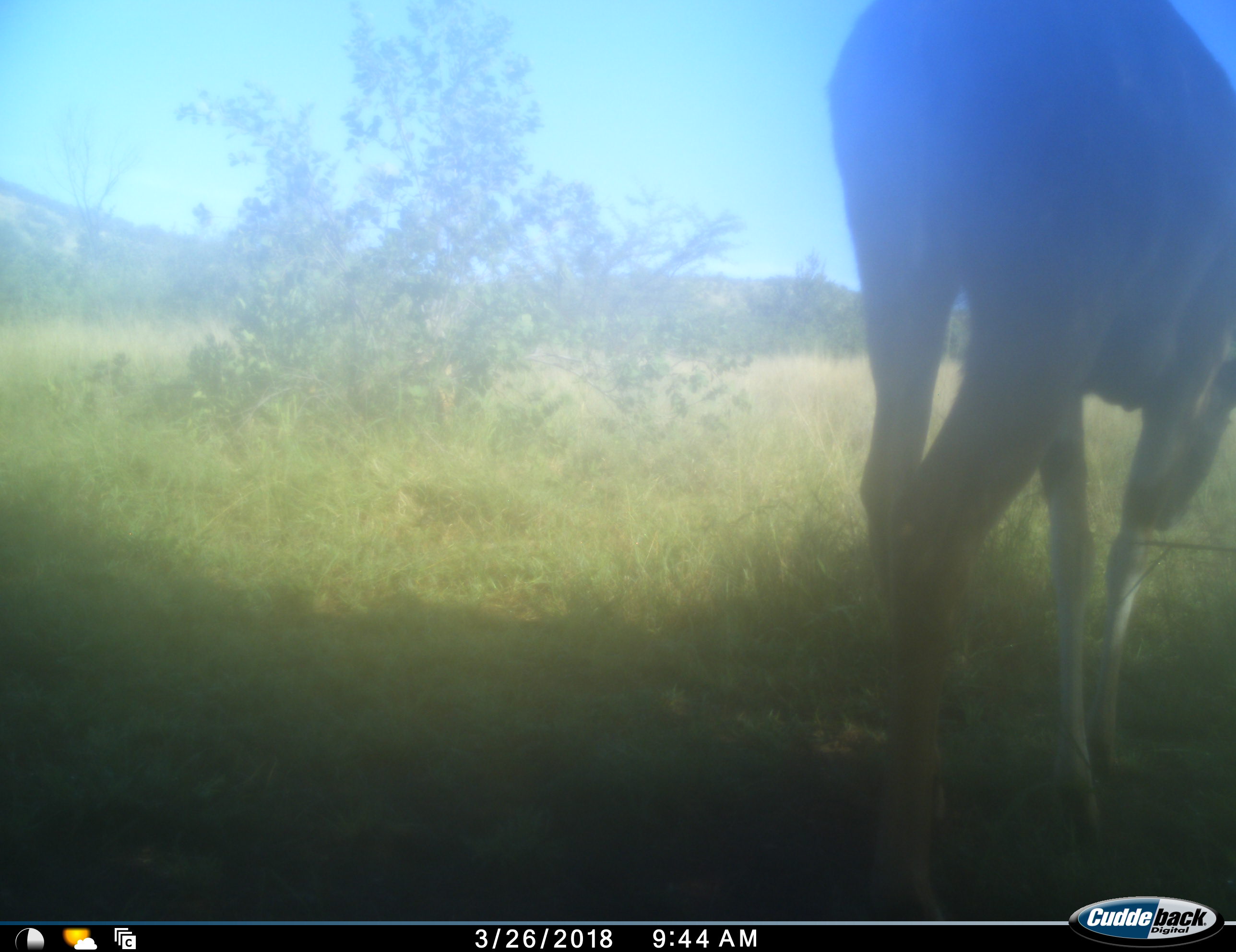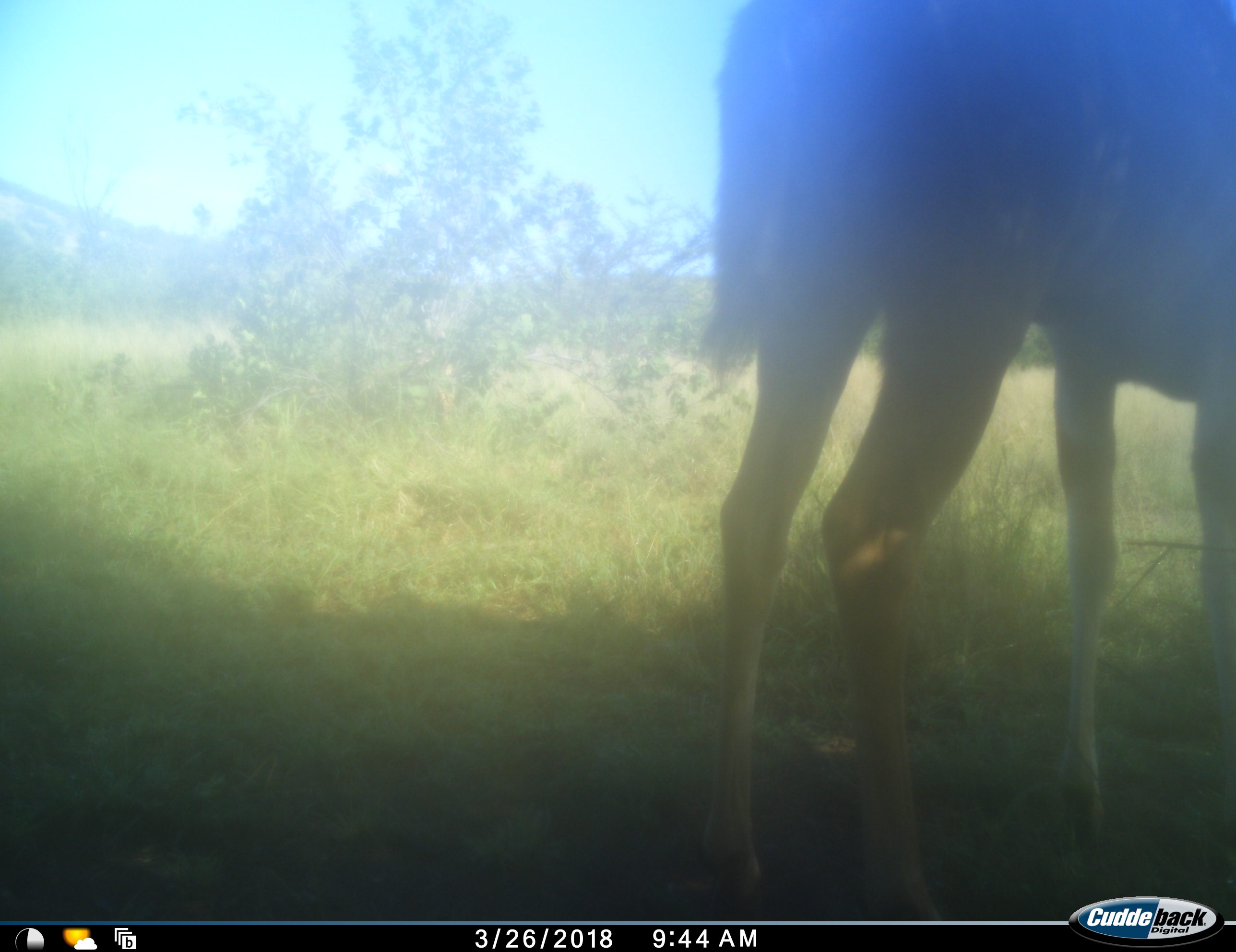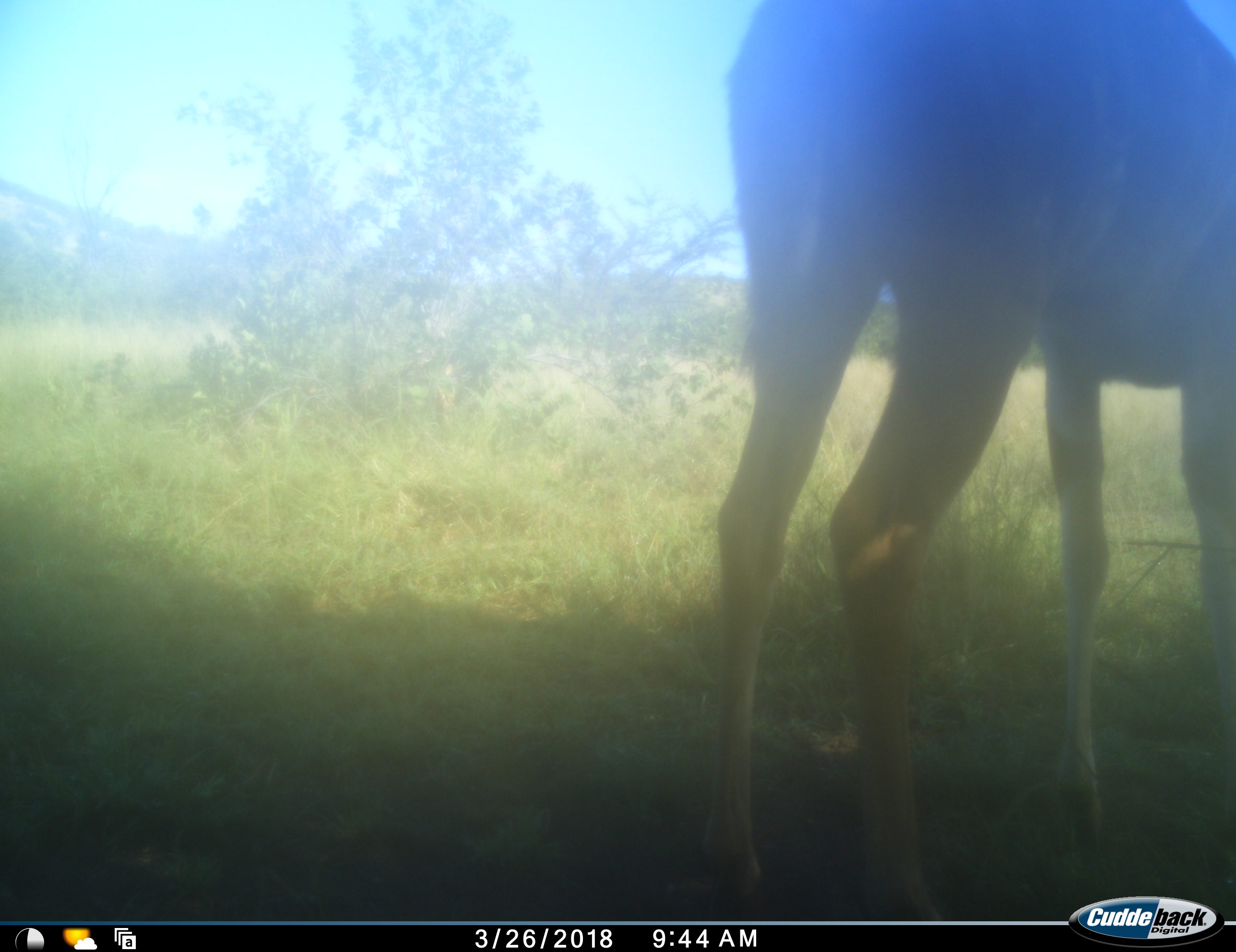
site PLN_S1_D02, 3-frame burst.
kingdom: Animalia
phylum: Chordata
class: Mammalia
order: Artiodactyla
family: Bovidae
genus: Tragelaphus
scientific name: Tragelaphus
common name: kudu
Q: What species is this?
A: Kudu (Tragelaphus).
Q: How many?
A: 1.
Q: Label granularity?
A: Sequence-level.